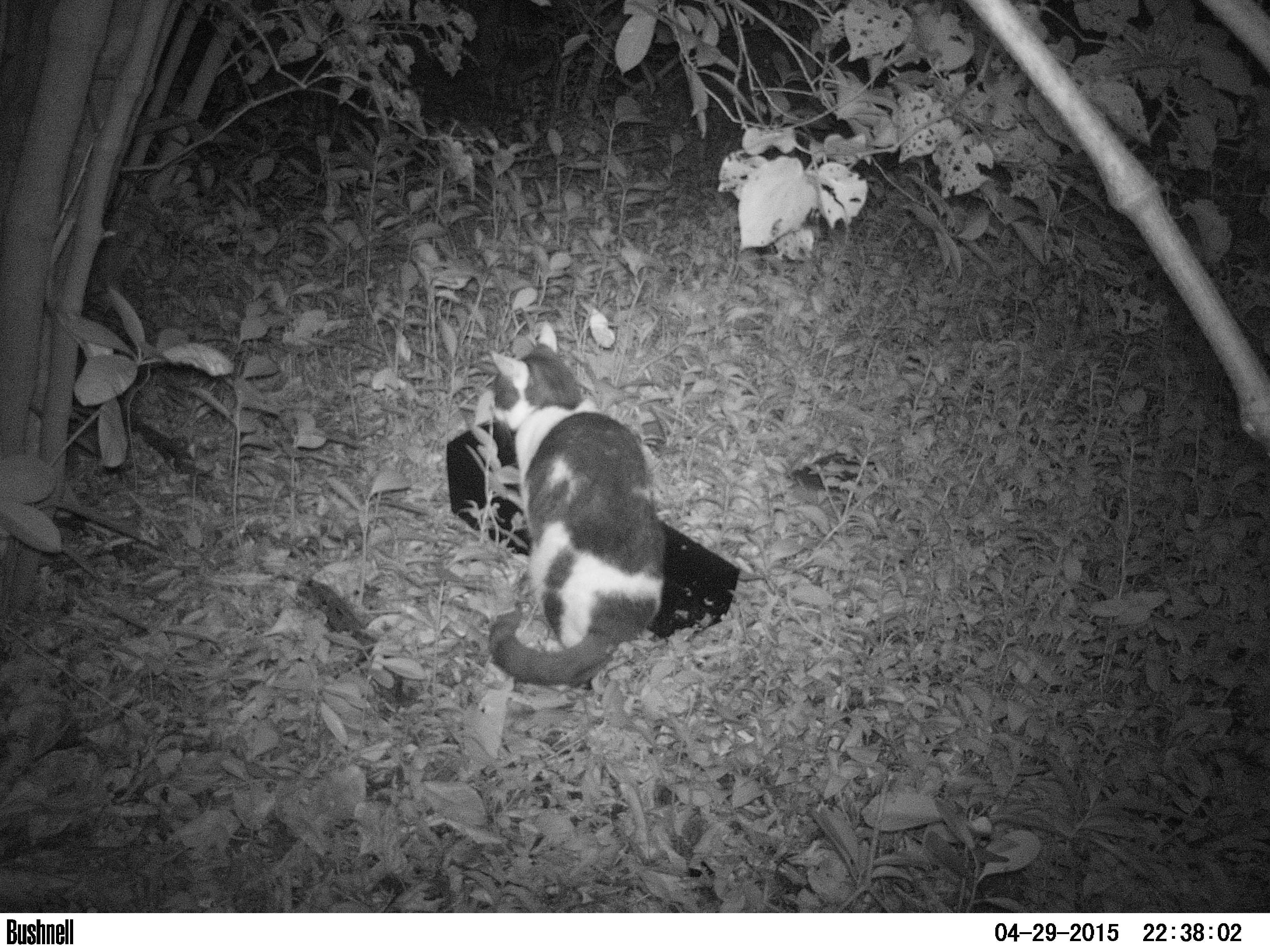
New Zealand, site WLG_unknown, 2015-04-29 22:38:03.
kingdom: Animalia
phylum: Chordata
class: Mammalia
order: Carnivora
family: Felidae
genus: Felis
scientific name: Felis catus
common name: domestic cat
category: cat